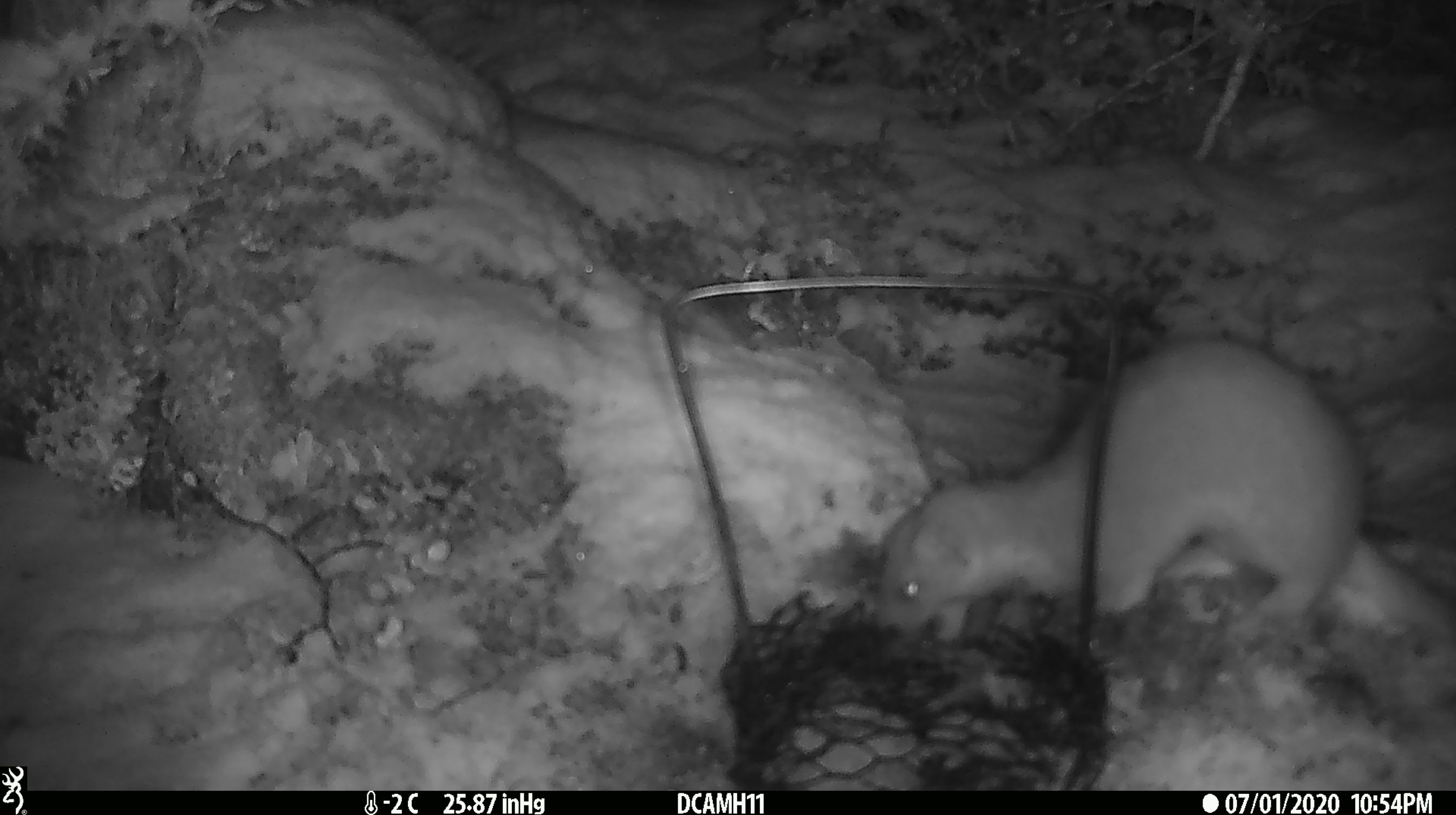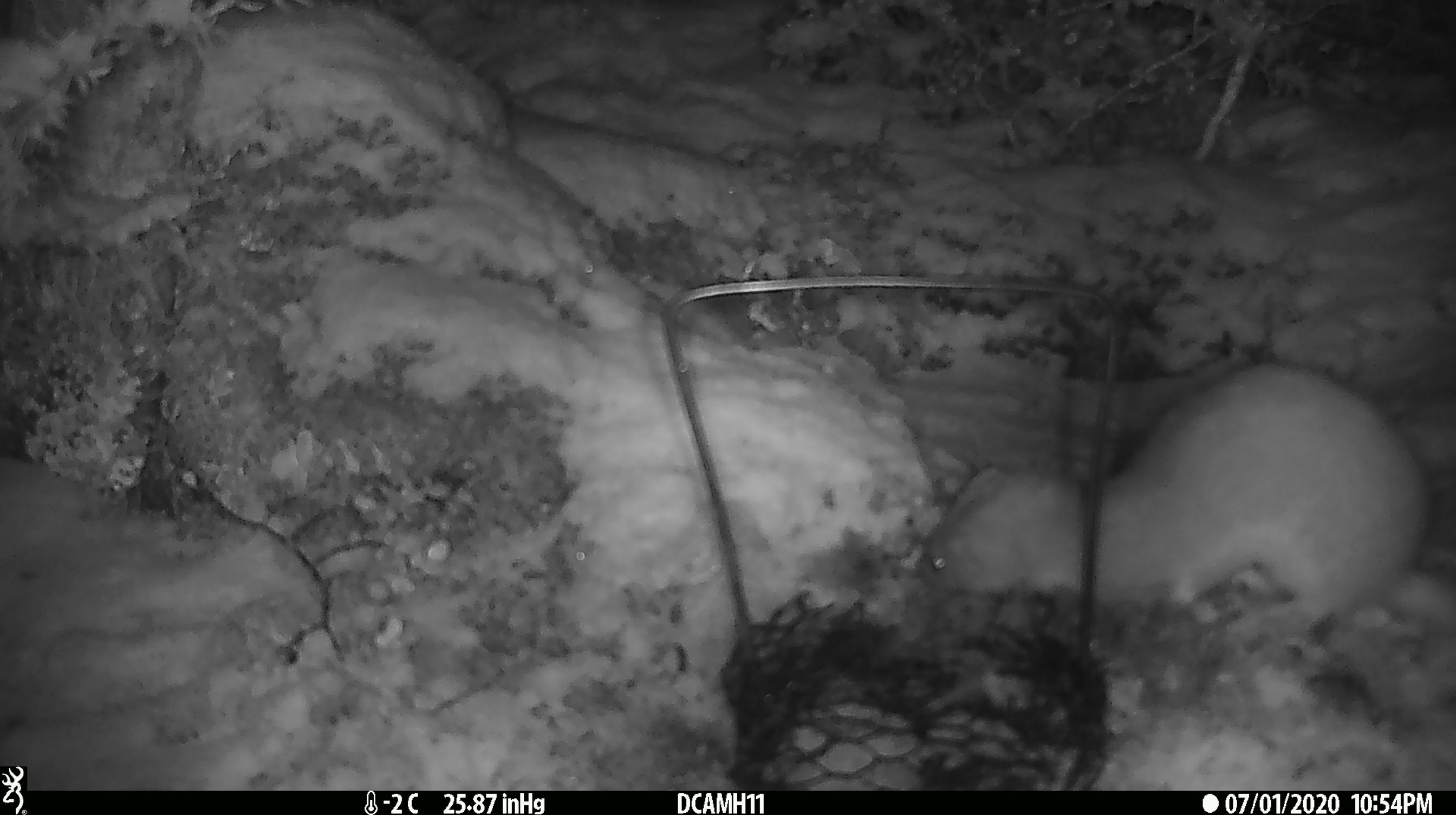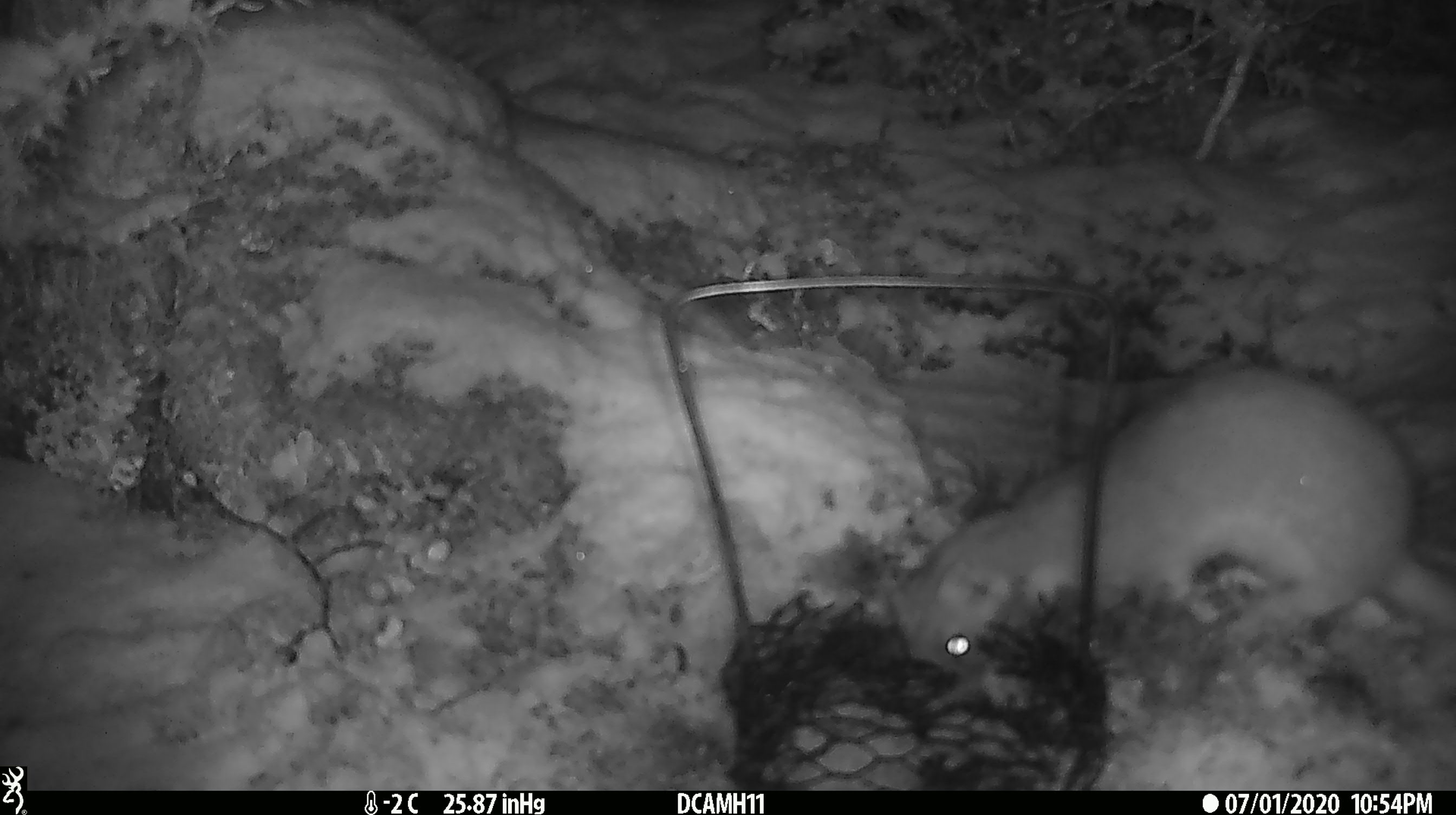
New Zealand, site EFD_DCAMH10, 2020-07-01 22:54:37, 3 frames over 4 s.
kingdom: Animalia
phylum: Chordata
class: Mammalia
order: Carnivora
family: Mustelidae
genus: Mustela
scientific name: Mustela erminea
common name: stoat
Stoat (Mustela erminea).